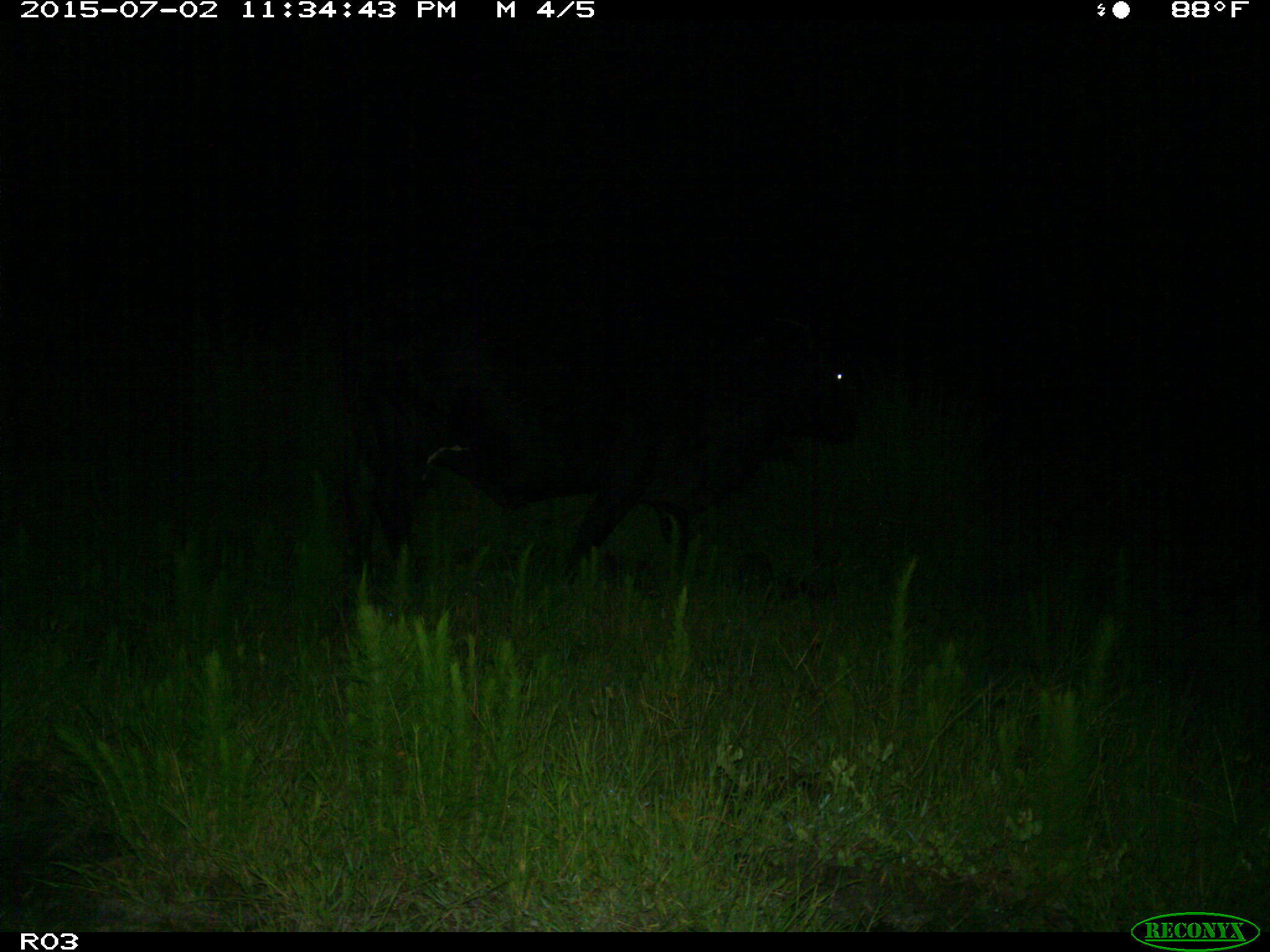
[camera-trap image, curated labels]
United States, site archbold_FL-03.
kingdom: Animalia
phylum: Chordata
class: Mammalia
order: Artiodactyla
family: Bovidae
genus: Bos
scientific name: Bos taurus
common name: domestic cow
Bos taurus (domestic cow).